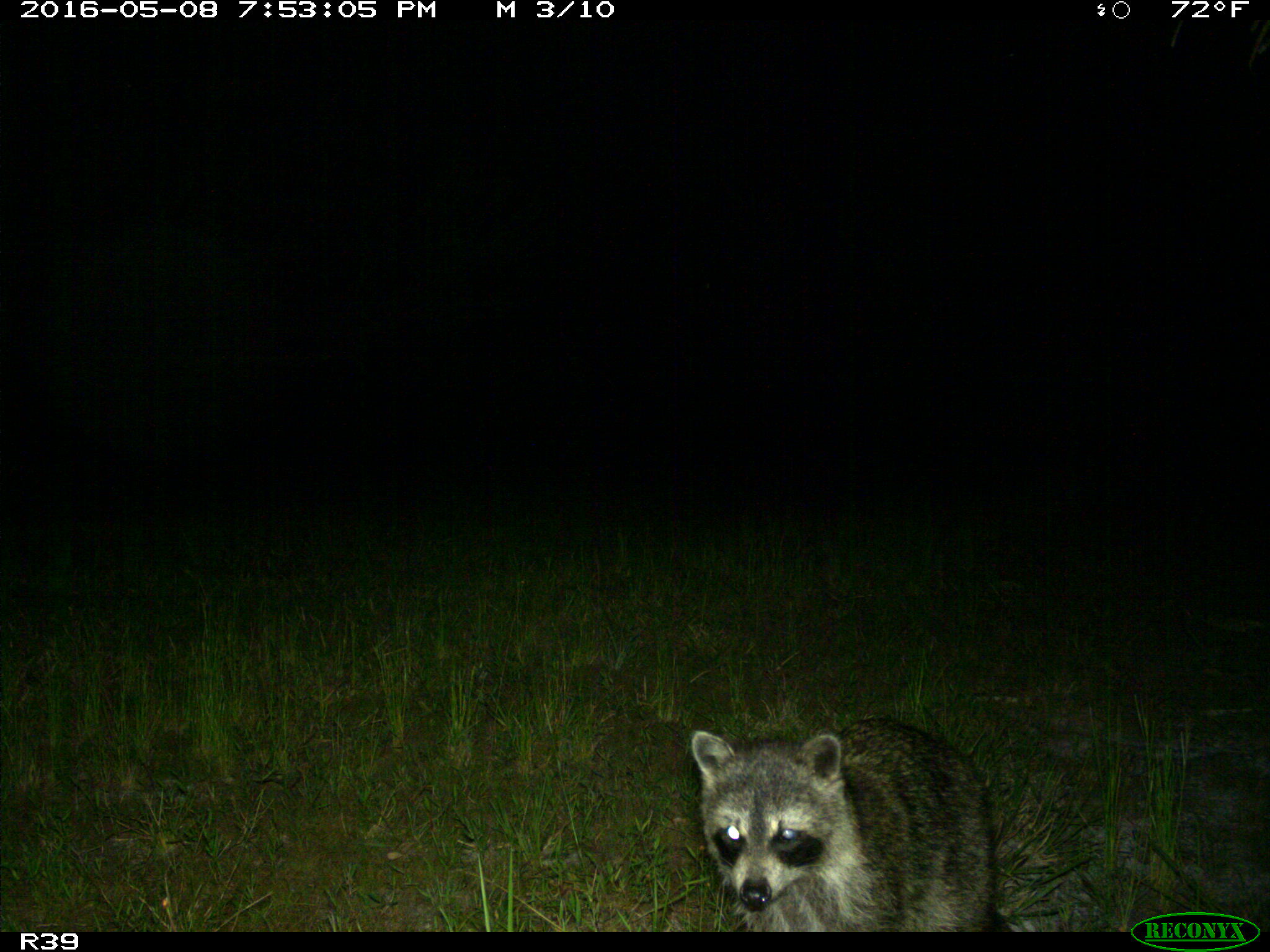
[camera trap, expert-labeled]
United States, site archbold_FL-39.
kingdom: Animalia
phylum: Chordata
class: Mammalia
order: Carnivora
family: Procyonidae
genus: Procyon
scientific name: Procyon lotor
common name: common raccoon